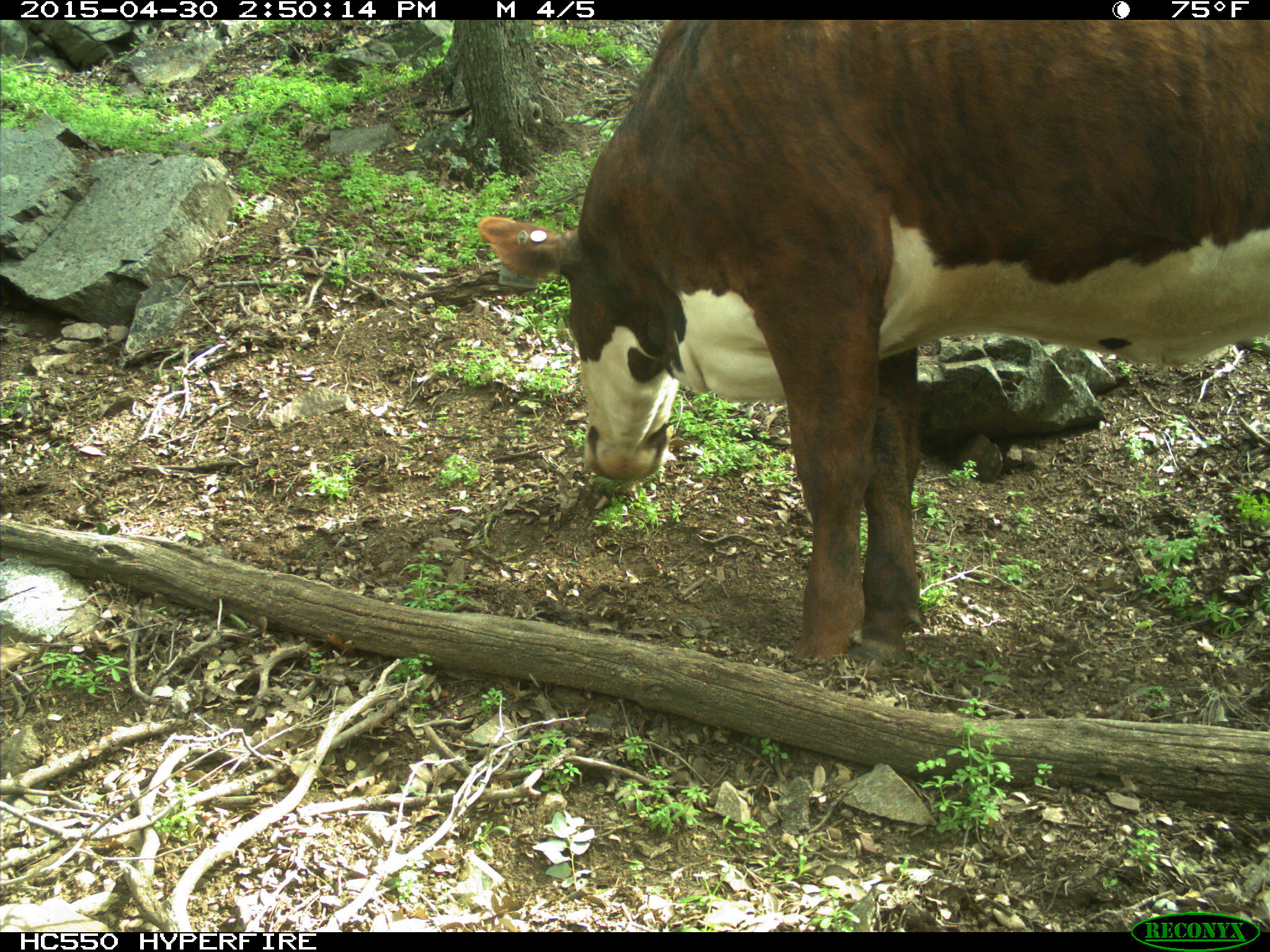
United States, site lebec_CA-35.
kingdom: Animalia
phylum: Chordata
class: Mammalia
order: Artiodactyla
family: Bovidae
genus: Bos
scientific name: Bos taurus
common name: domestic cow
Bos taurus (domestic cow).